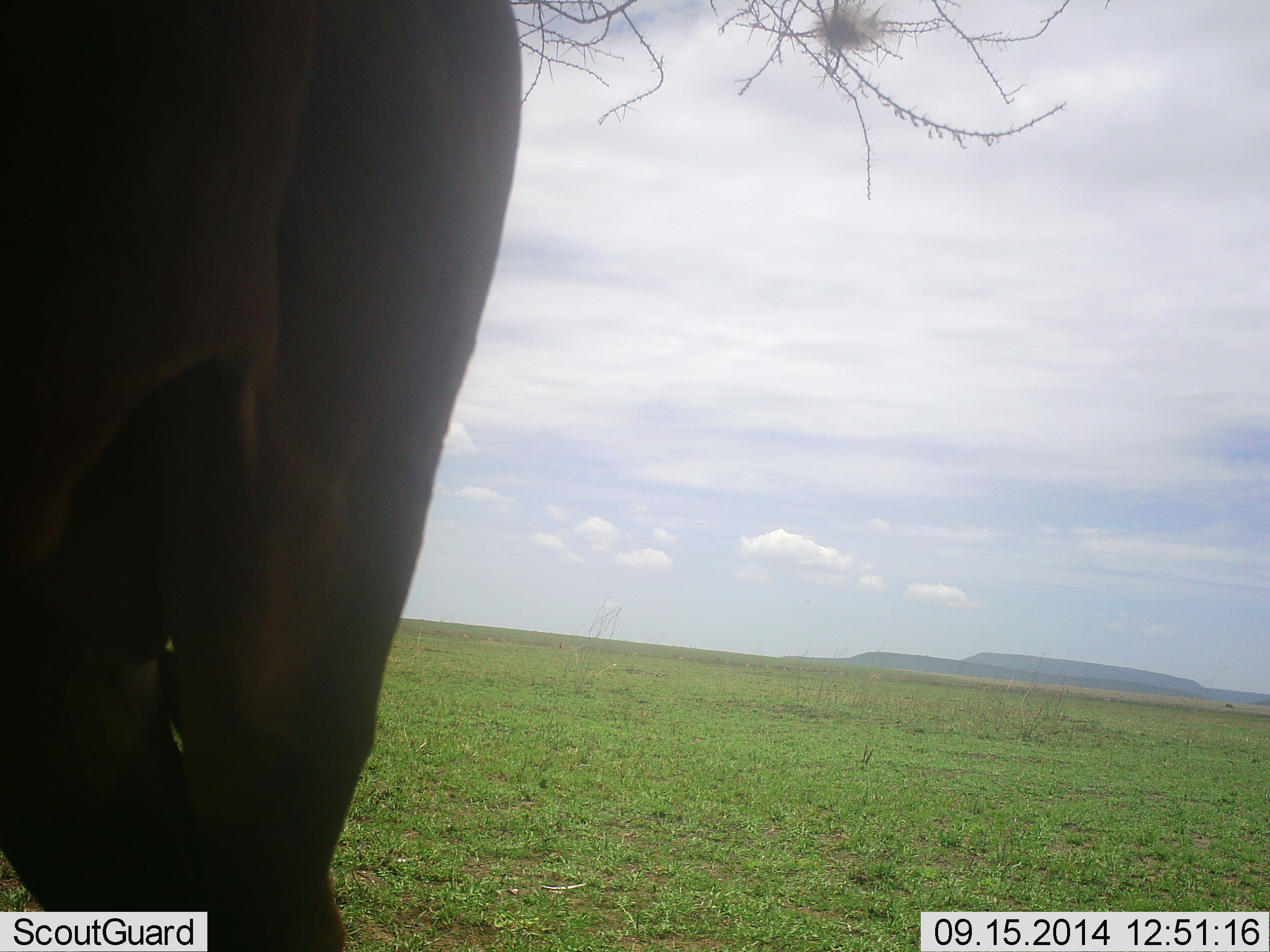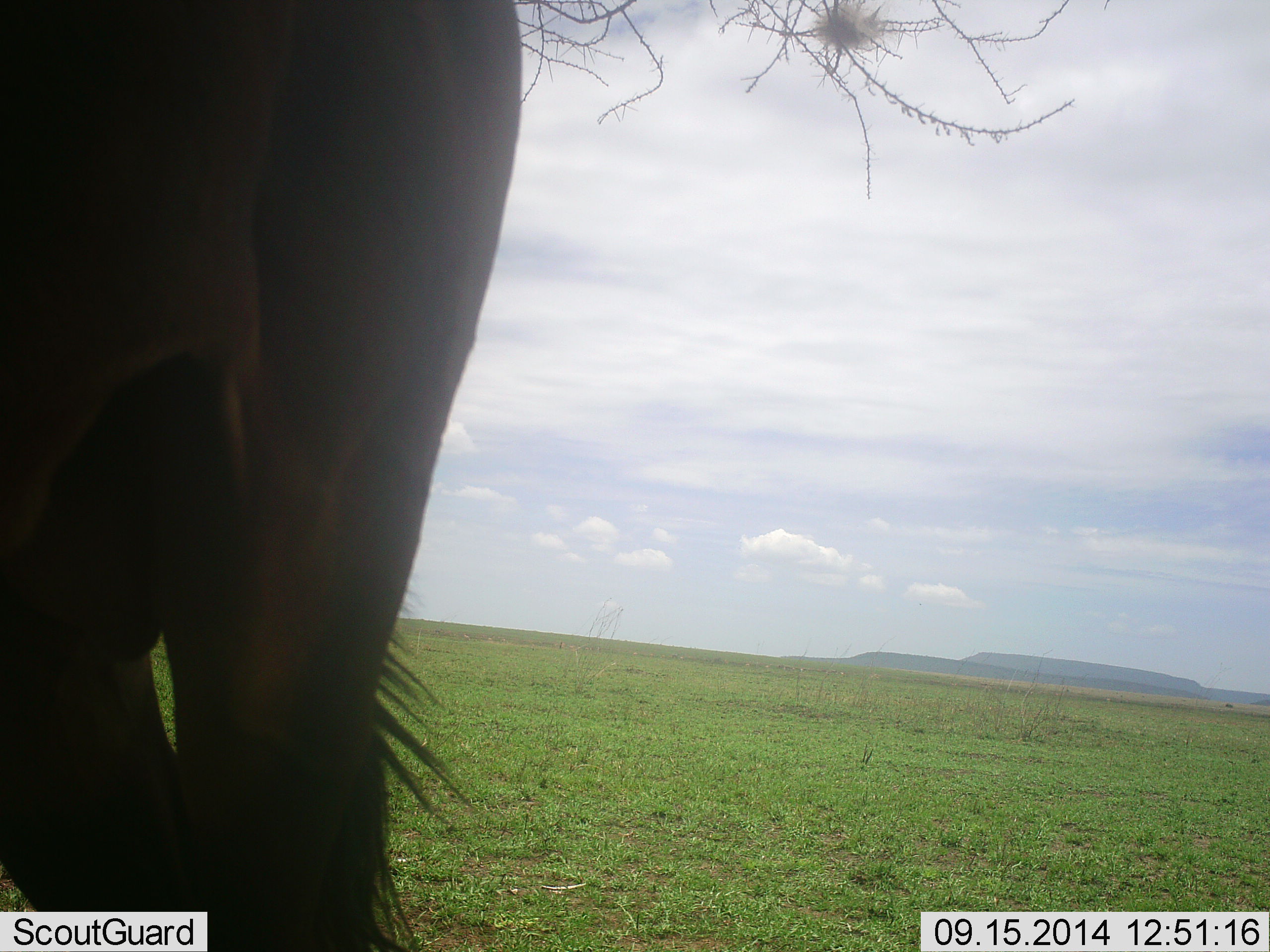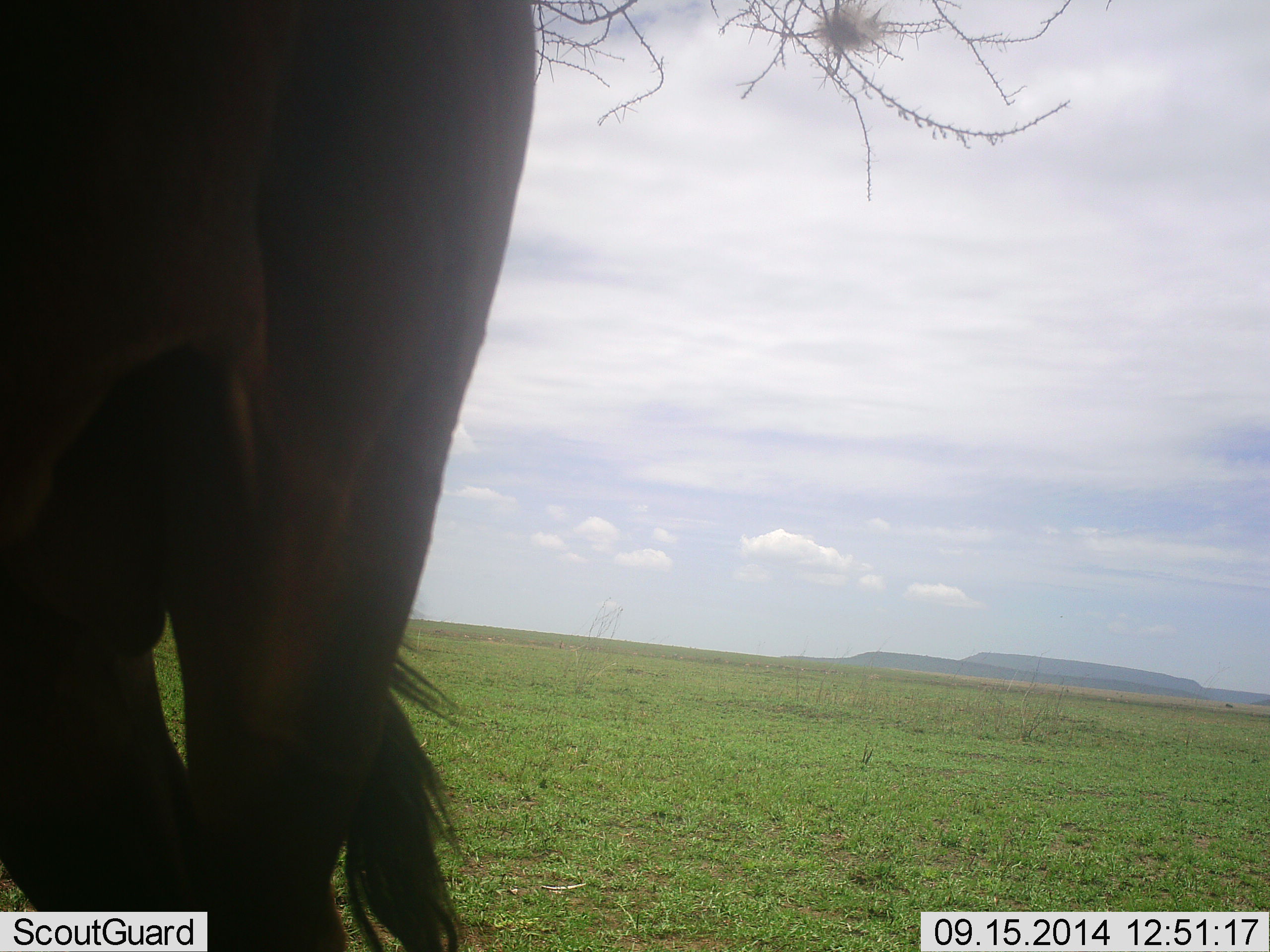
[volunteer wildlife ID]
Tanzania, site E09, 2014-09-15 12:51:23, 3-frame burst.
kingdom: Animalia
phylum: Chordata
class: Mammalia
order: Artiodactyla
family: Bovidae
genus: Connochaetes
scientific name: Connochaetes taurinus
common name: blue wildebeest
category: wildebeest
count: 1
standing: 100%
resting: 0%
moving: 0%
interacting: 0%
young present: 0%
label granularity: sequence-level